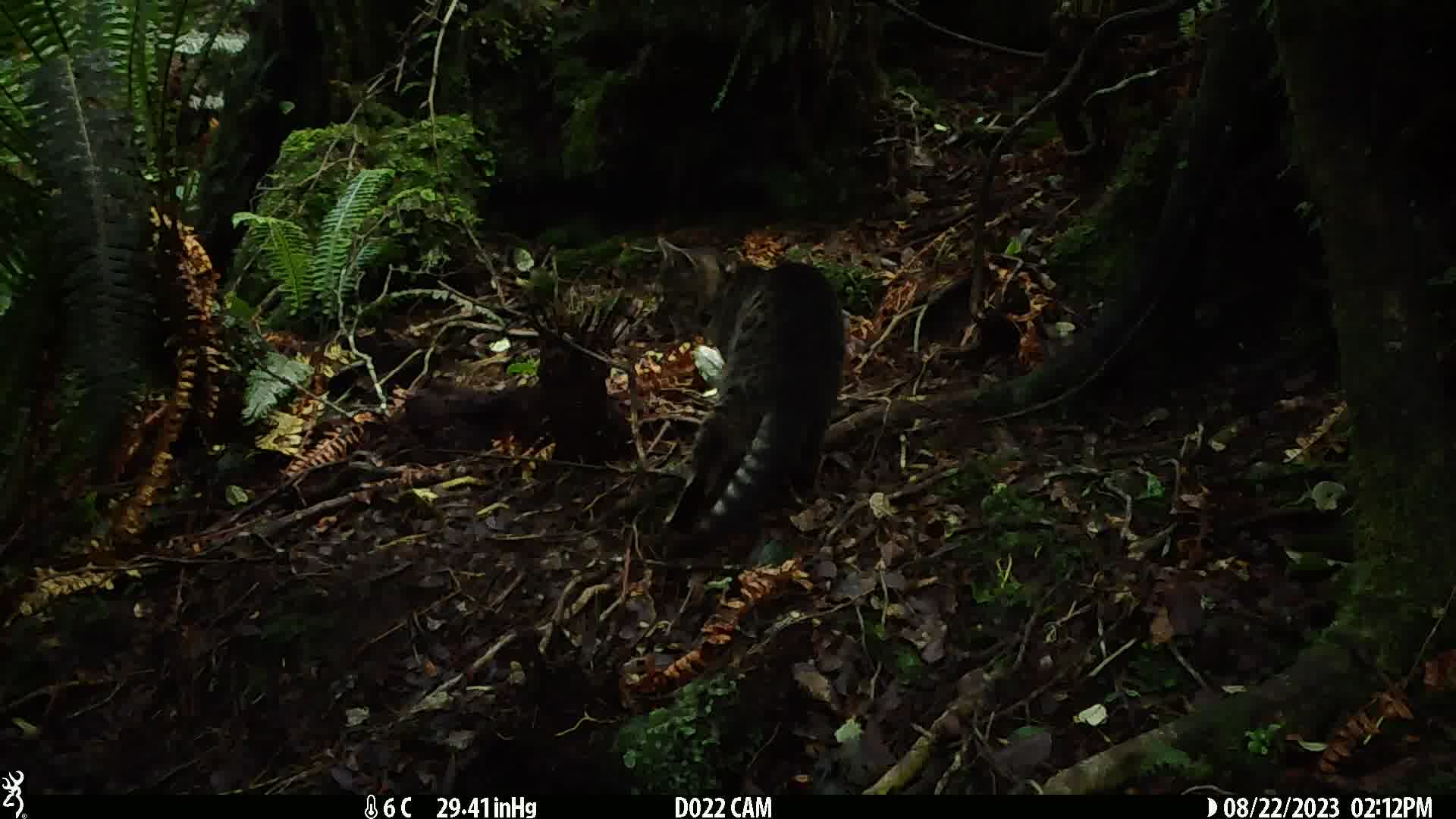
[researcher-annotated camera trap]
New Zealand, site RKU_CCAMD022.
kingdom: Animalia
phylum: Chordata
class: Mammalia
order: Carnivora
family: Felidae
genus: Felis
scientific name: Felis catus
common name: domestic cat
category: cat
Cat (domestic cat) (Felis catus).